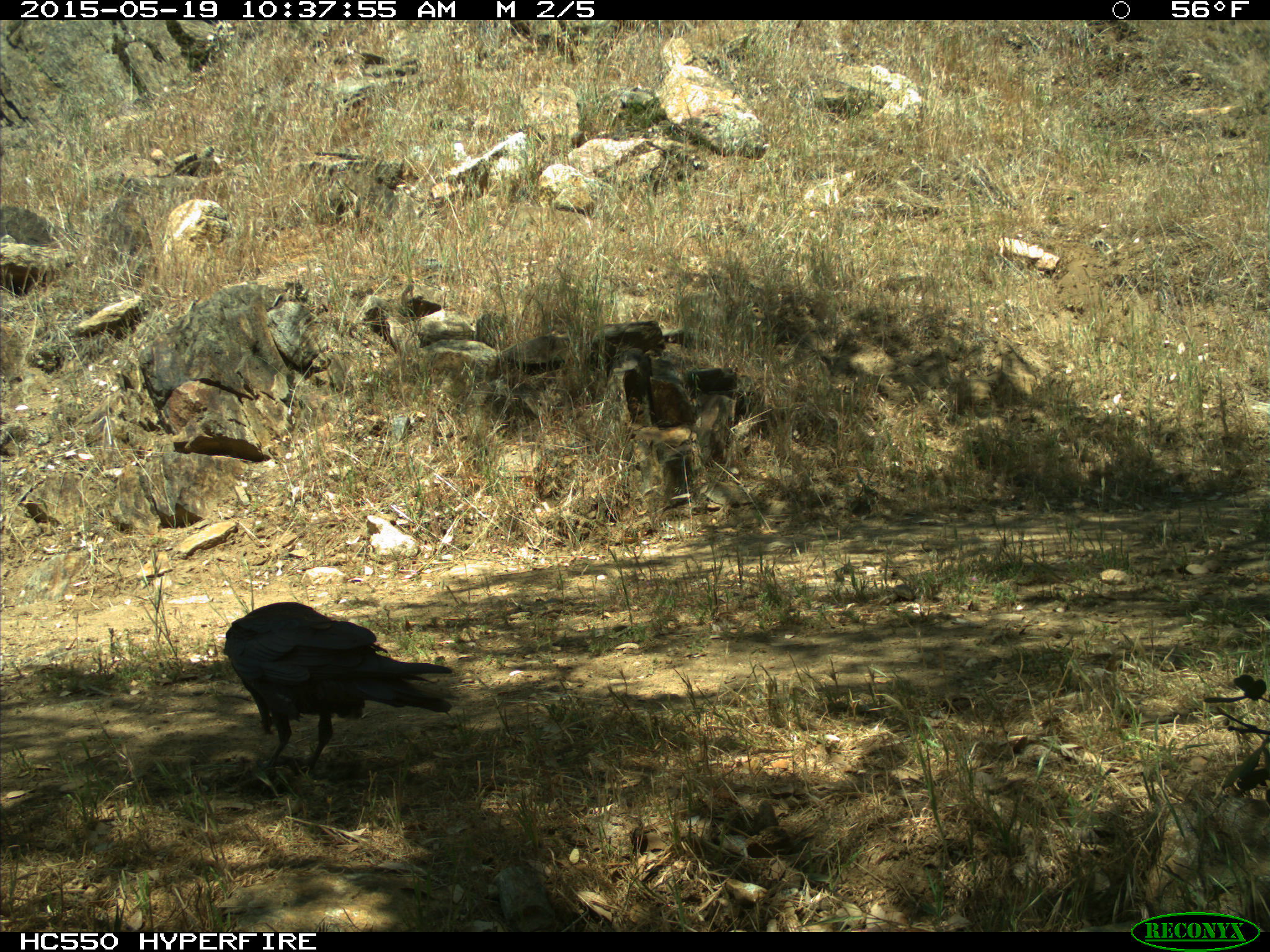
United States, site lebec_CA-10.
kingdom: Animalia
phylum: Chordata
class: Aves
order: Passeriformes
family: Corvidae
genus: Corvus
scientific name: Corvus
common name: crows and ravens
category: unidentified corvus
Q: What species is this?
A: Unidentified corvus (crows and ravens) (Corvus).